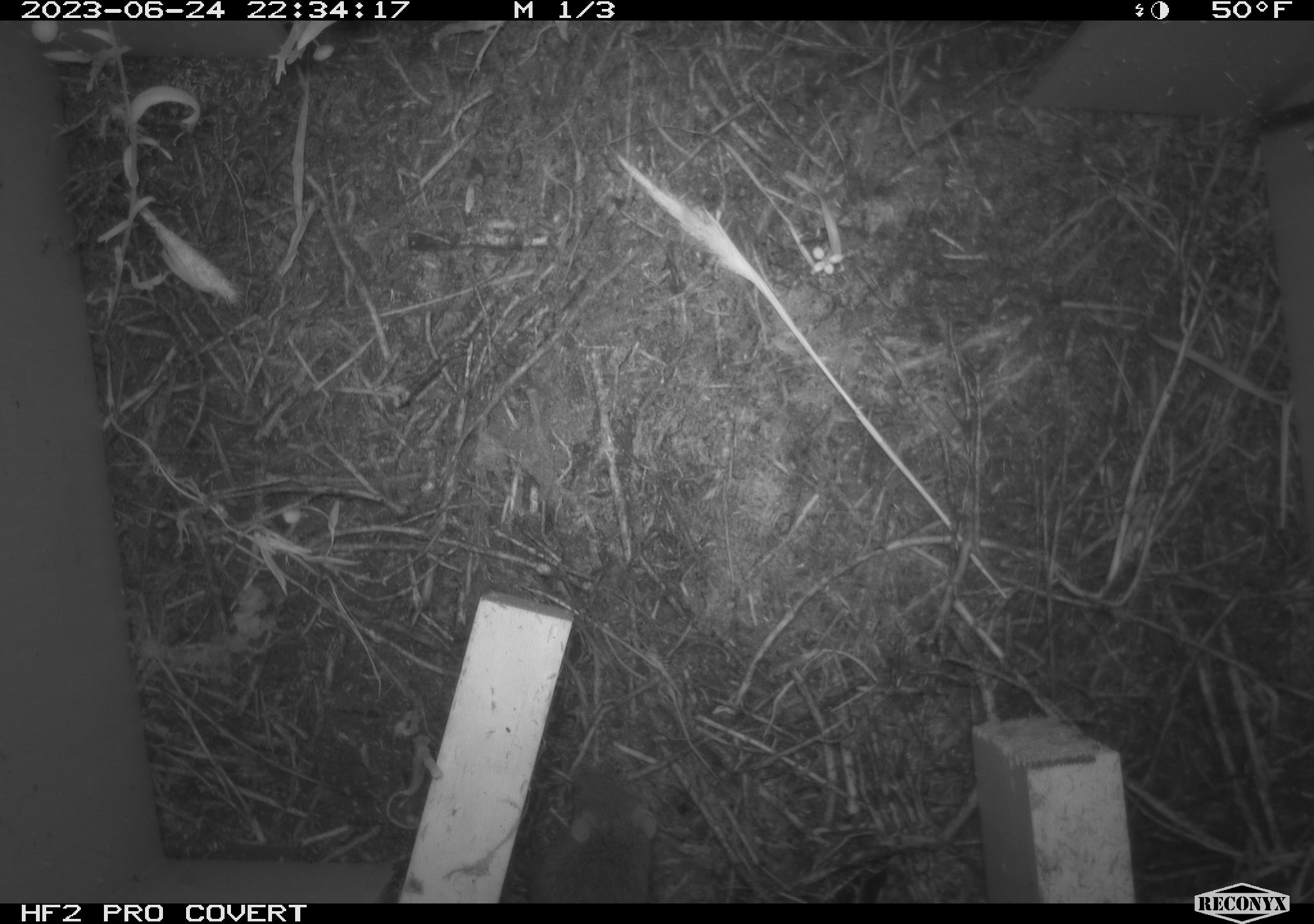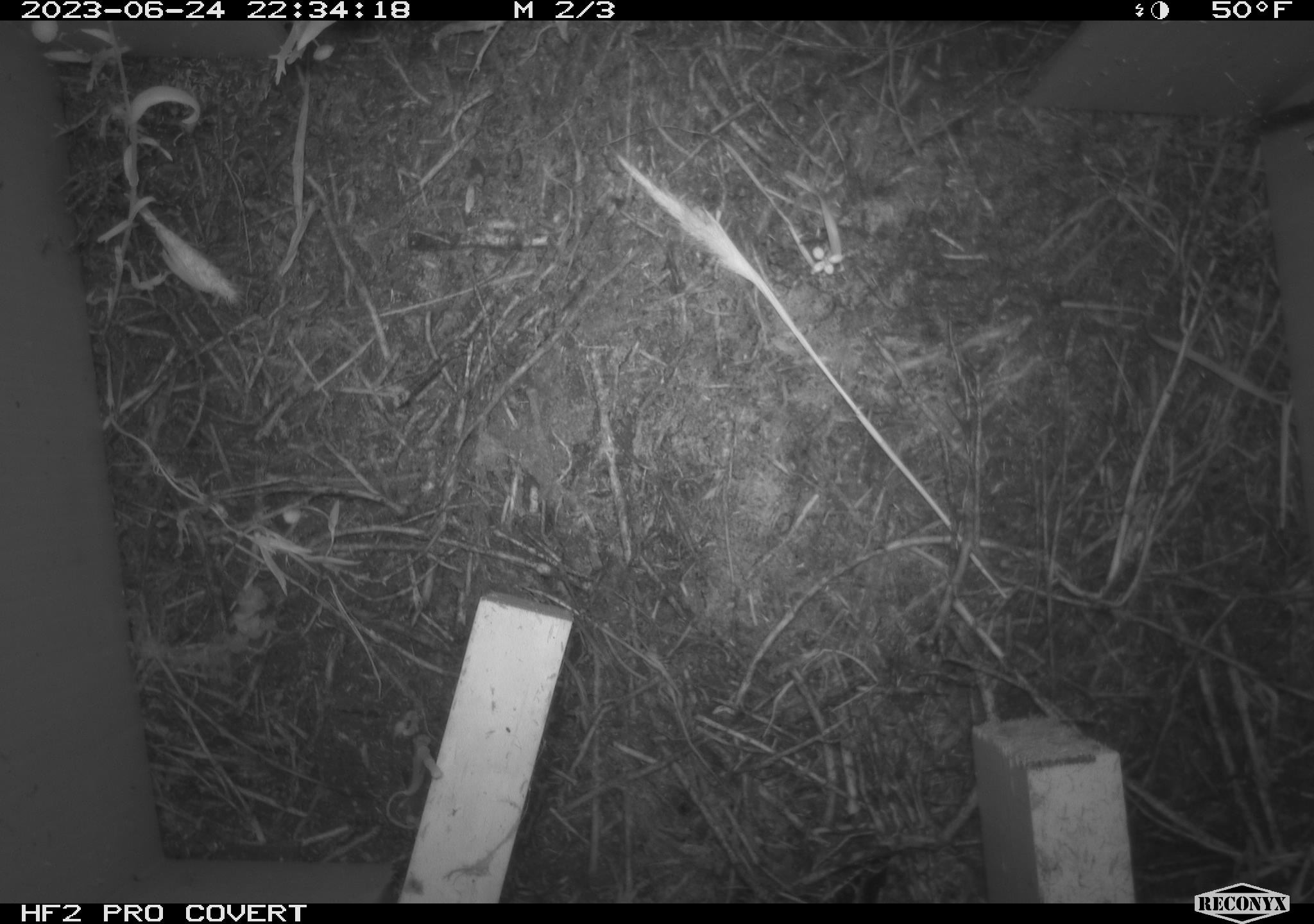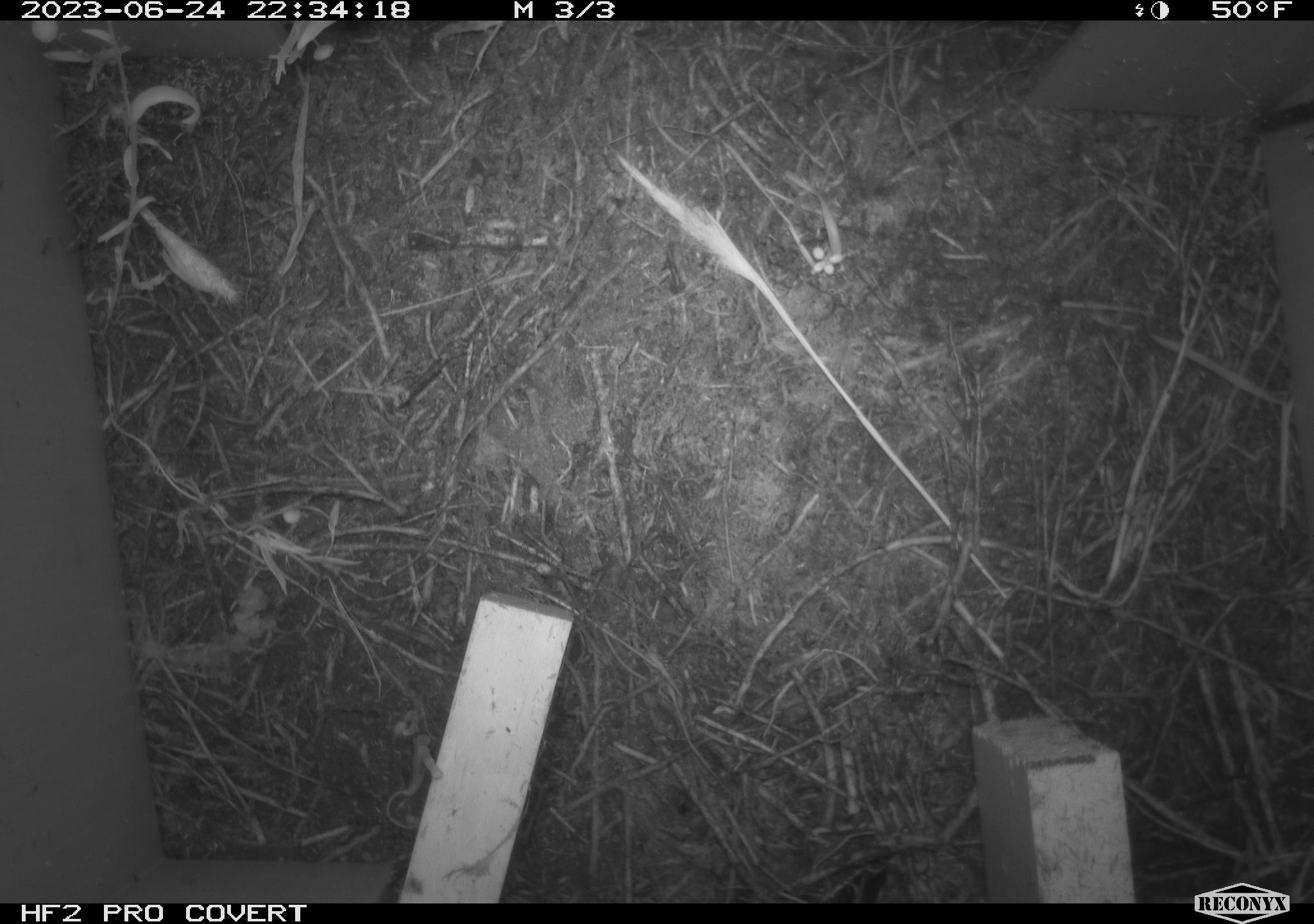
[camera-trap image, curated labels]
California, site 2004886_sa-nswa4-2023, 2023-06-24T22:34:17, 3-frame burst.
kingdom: Animalia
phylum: Chordata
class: Mammalia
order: Rodentia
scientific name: Rodentia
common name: mouse species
Mouse species (Rodentia).